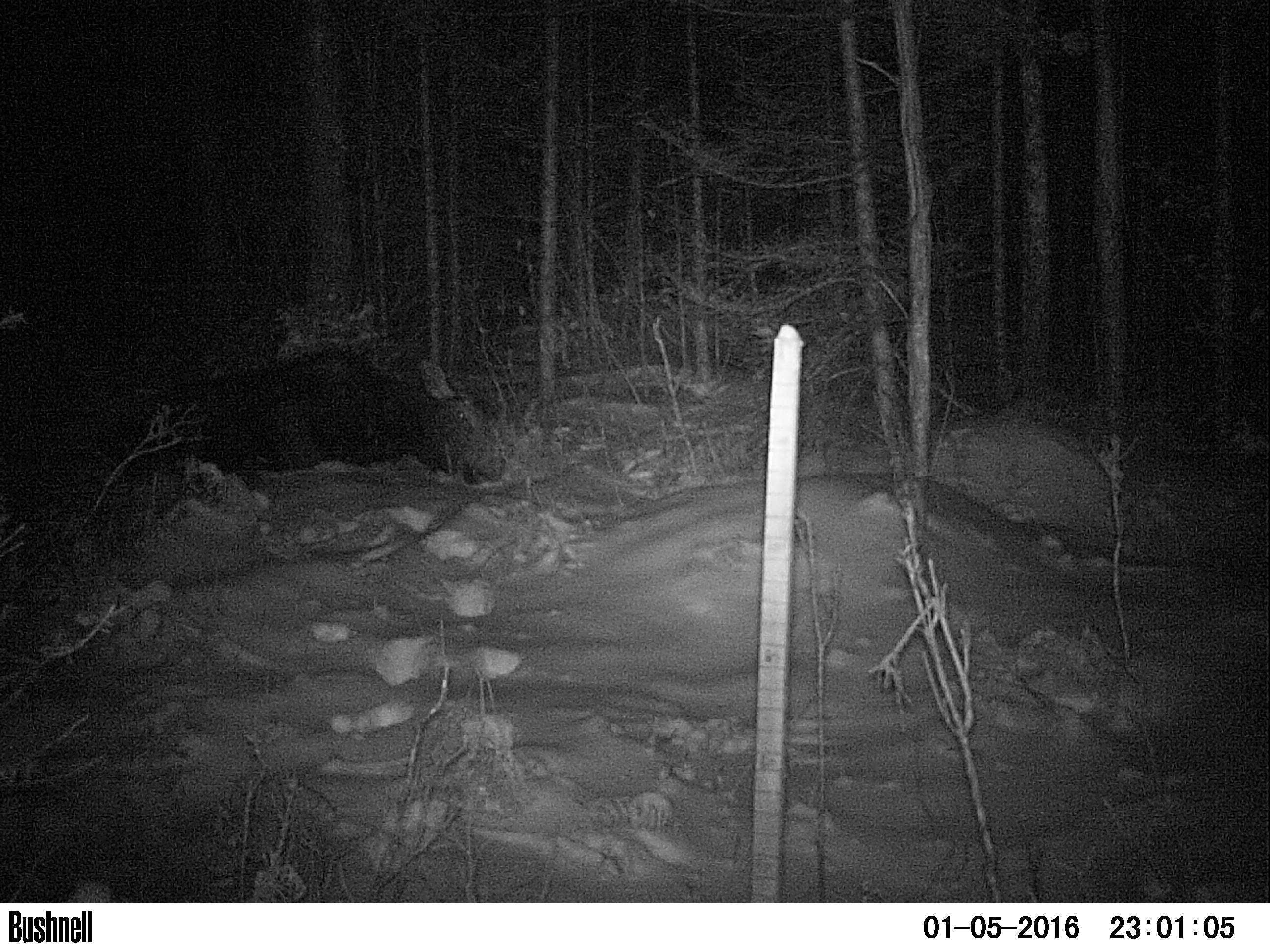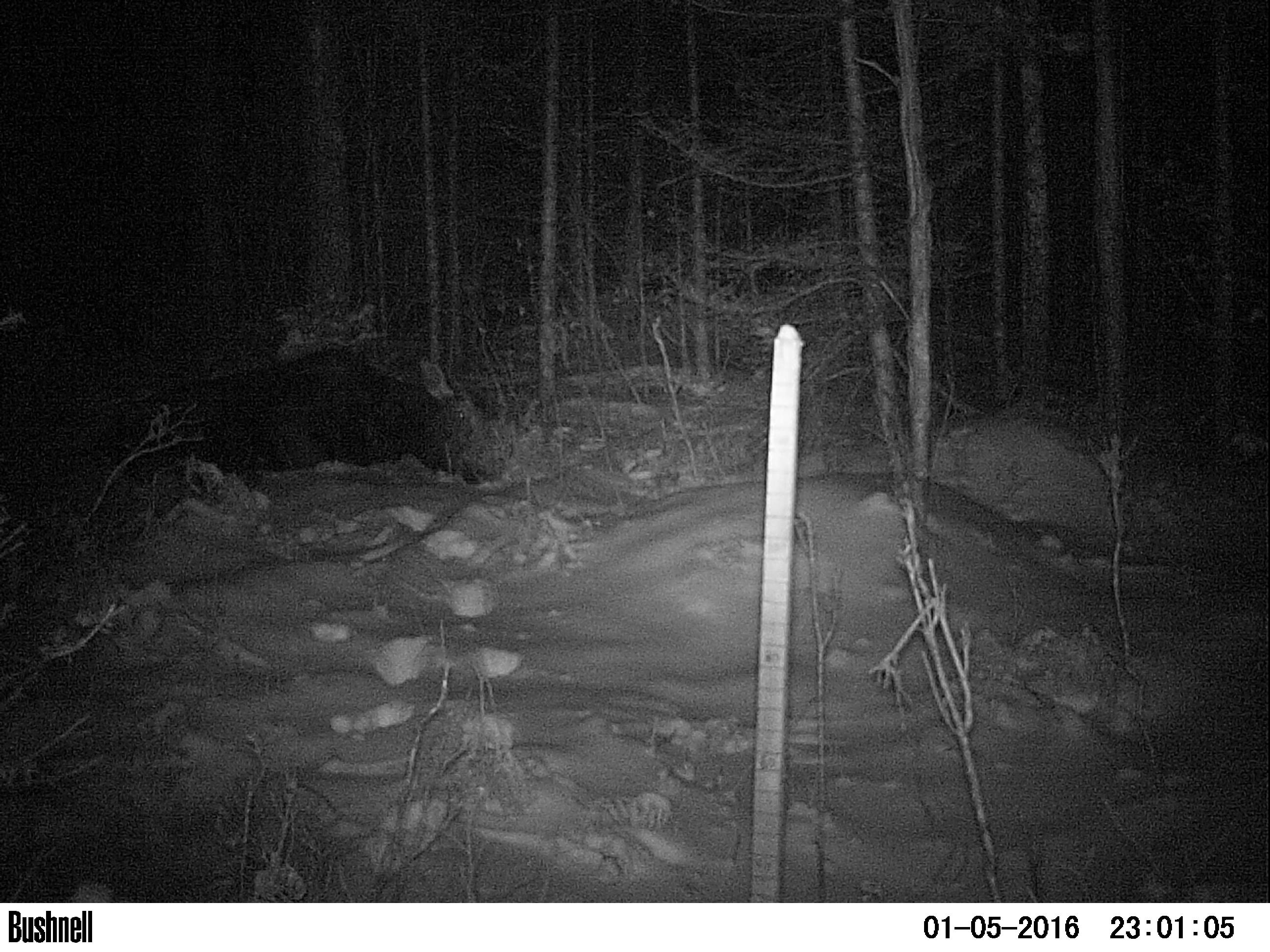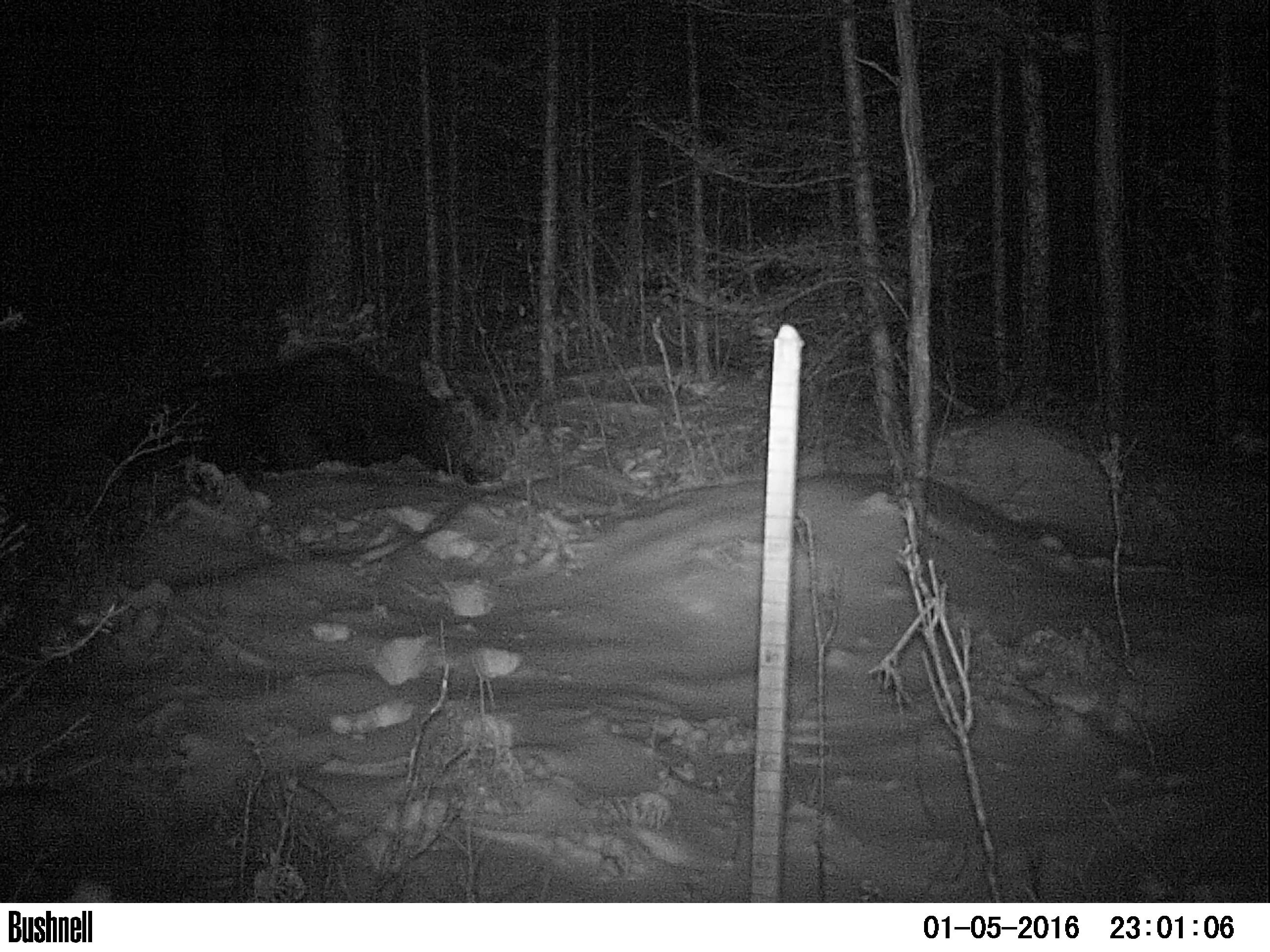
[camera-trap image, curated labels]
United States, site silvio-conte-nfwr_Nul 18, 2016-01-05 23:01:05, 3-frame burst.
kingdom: Animalia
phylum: Chordata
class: Mammalia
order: Artiodactyla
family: Cervidae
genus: Alces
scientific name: Alces alces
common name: moose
Moose (Alces alces).